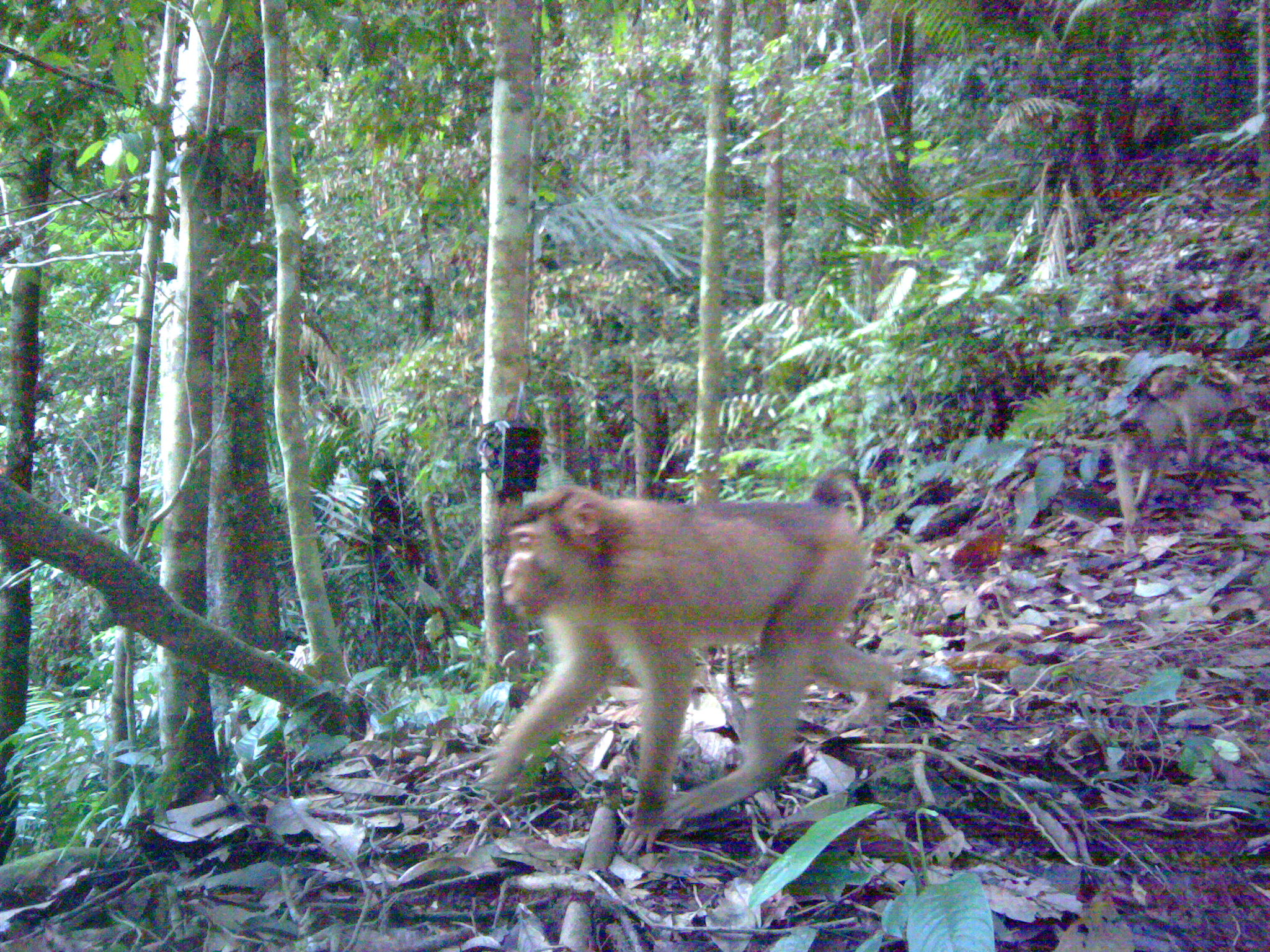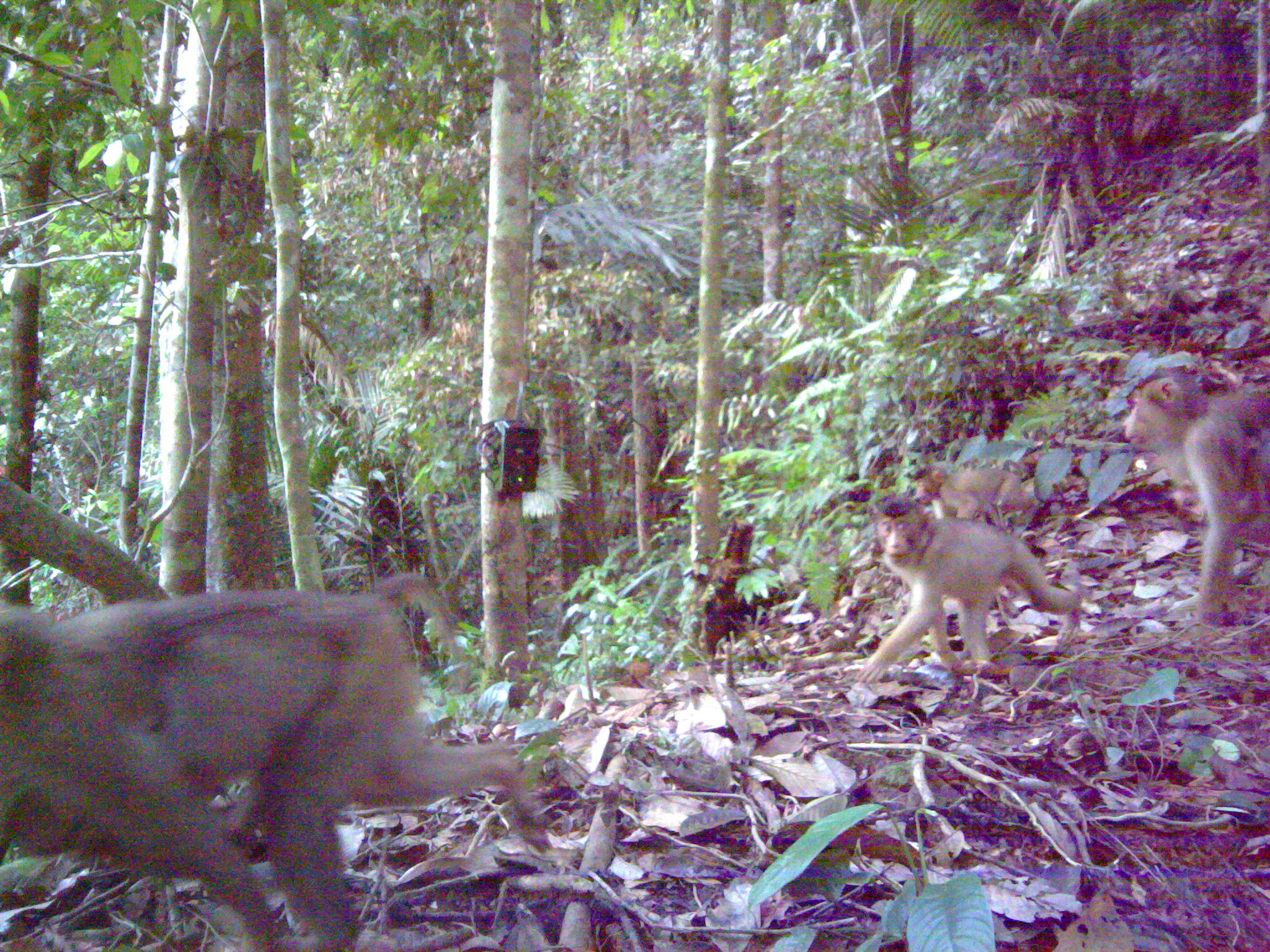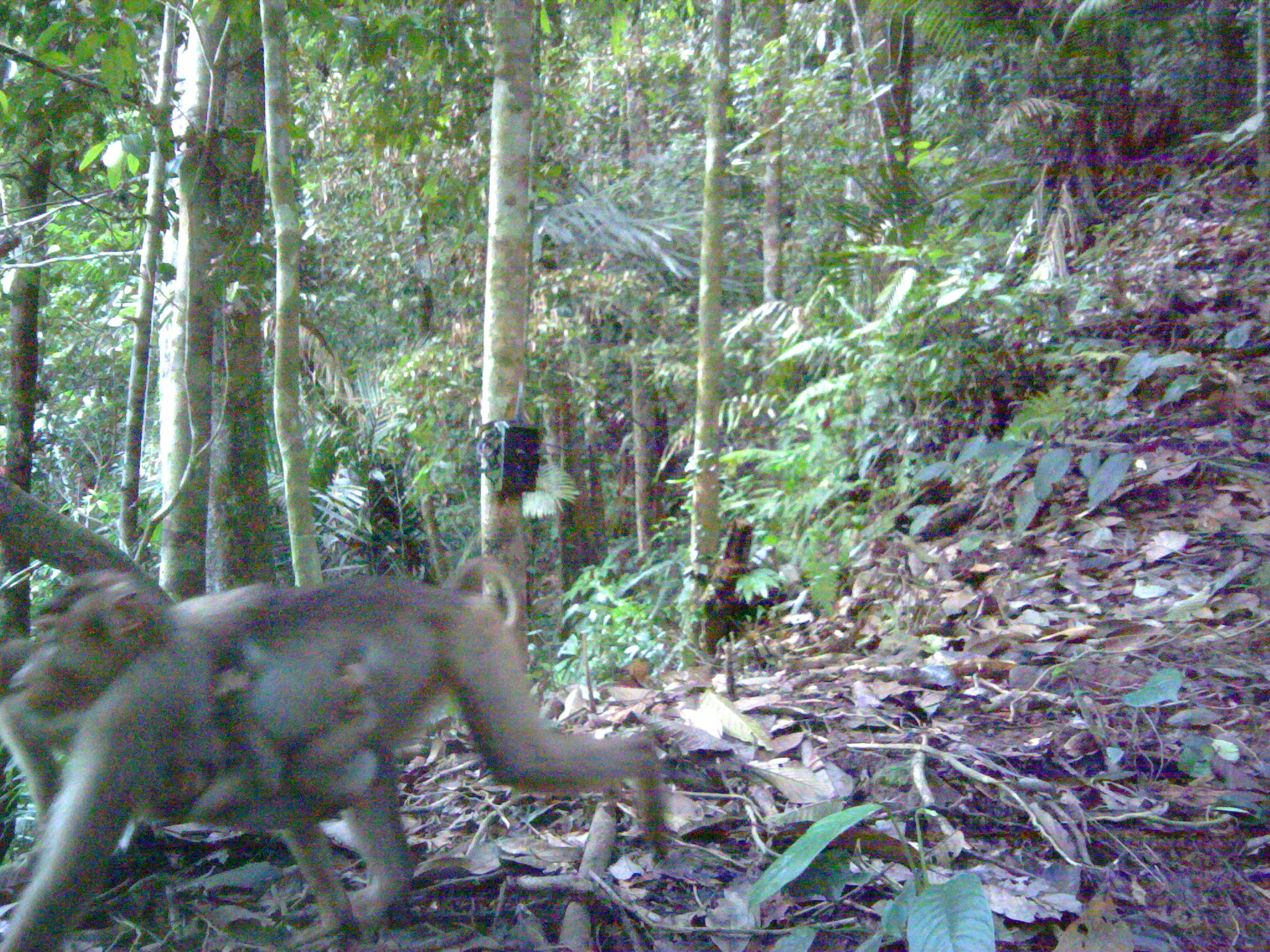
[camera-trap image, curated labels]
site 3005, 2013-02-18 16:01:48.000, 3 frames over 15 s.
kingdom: Animalia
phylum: Chordata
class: Mammalia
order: Primates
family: Cercopithecidae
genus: Macaca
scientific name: Macaca nemestrina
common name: southern pig-tailed macaque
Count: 3.